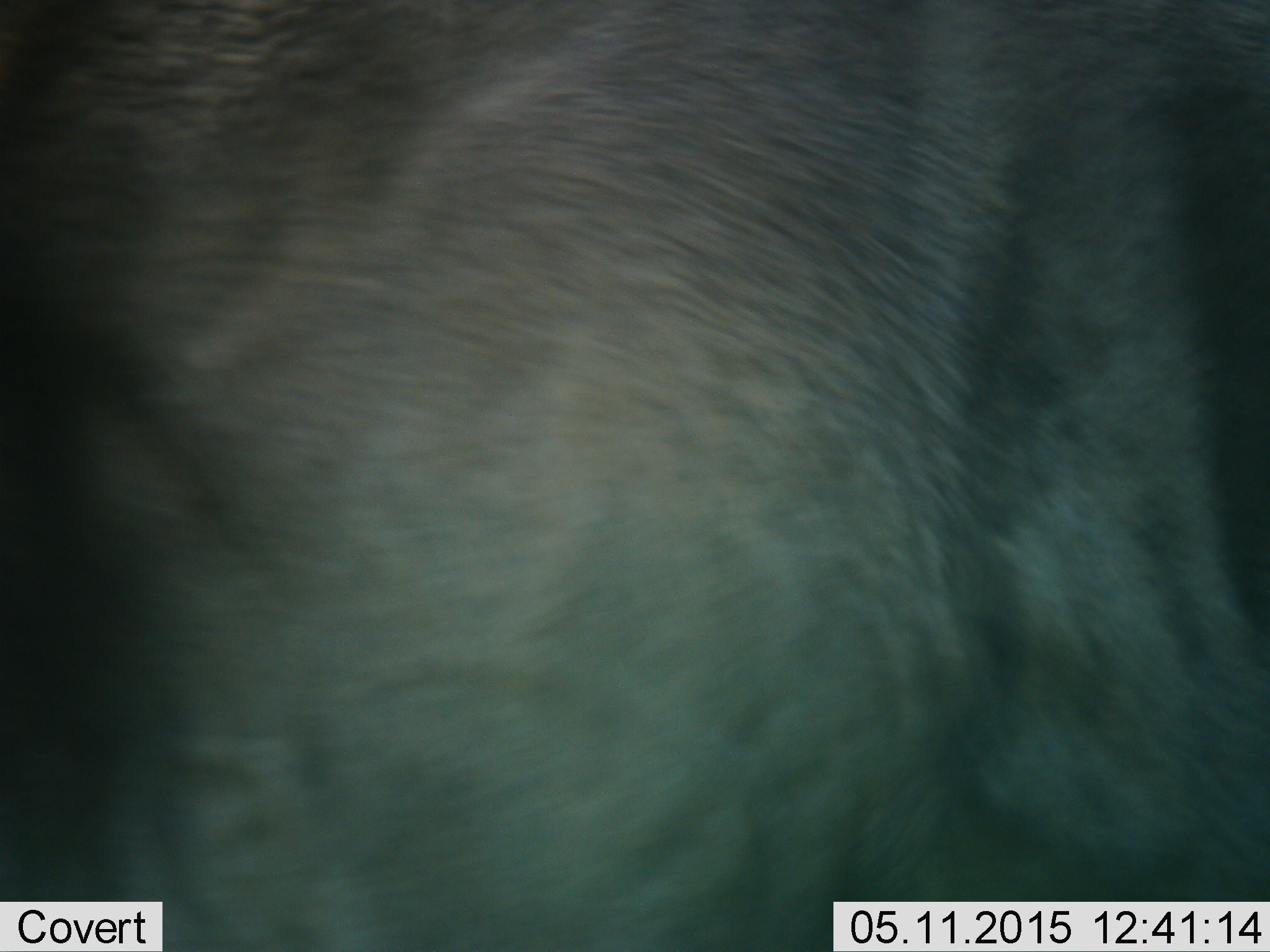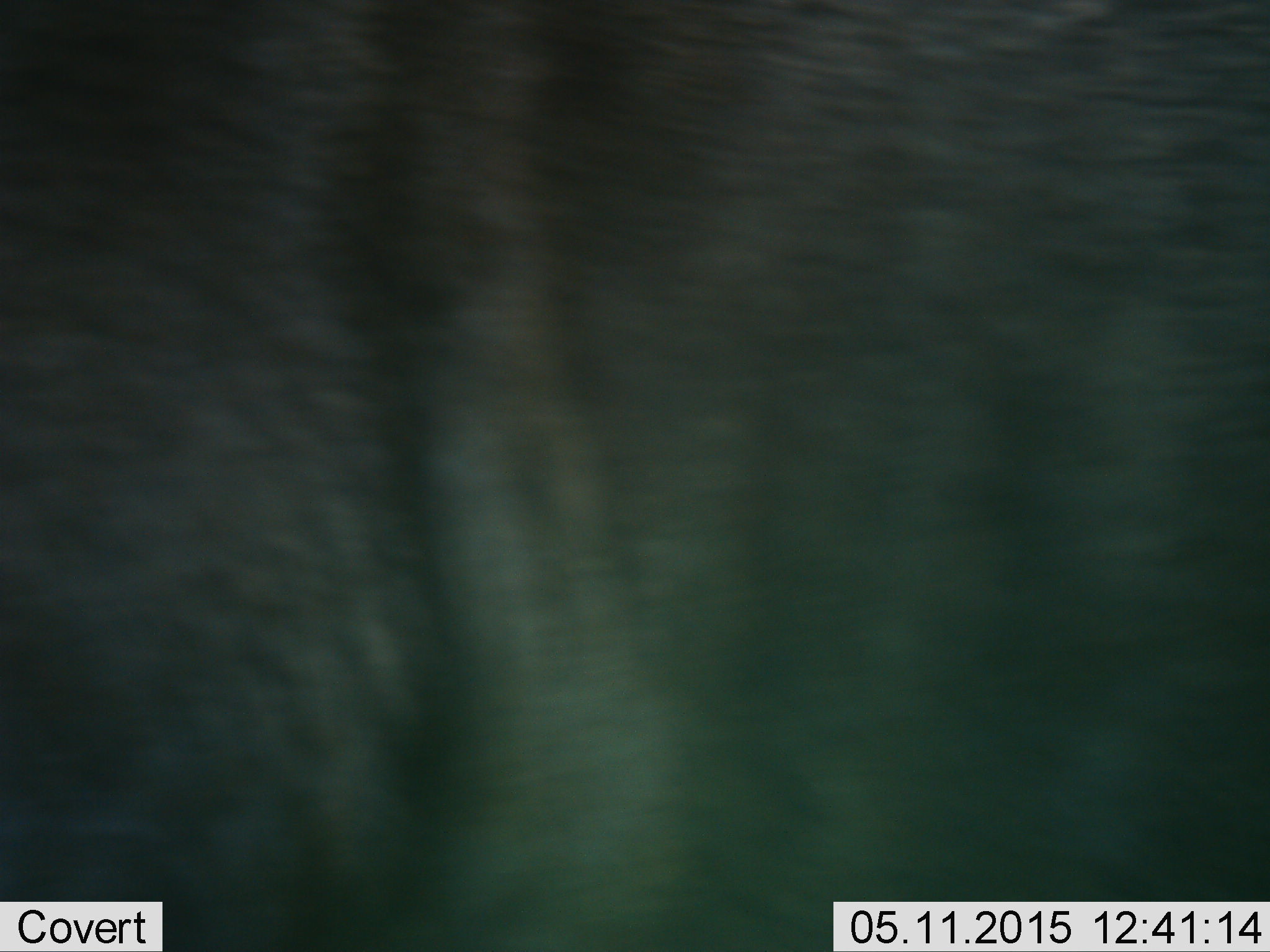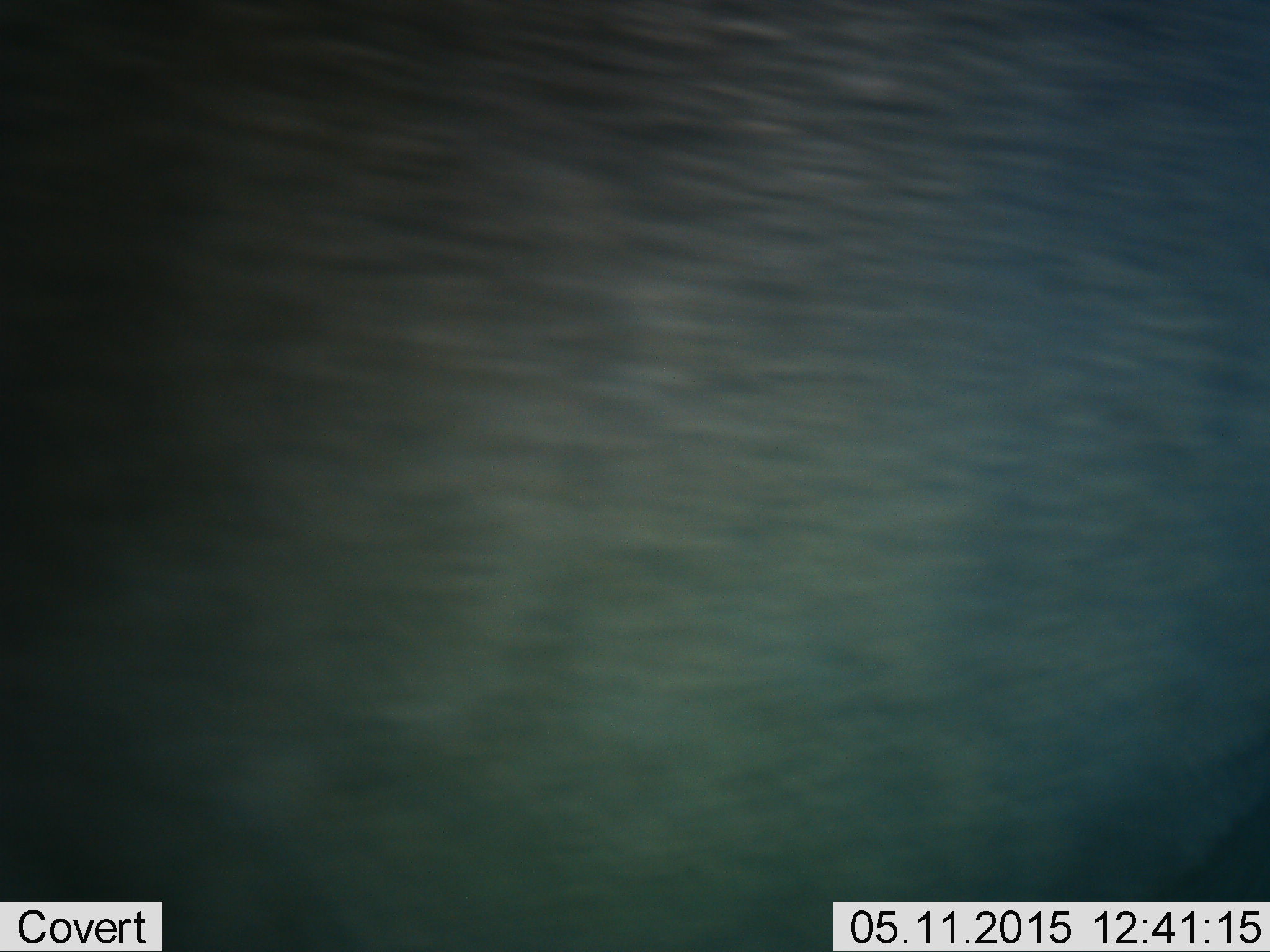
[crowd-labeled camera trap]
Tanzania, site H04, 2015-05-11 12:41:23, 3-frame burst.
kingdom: Animalia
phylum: Chordata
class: Mammalia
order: Artiodactyla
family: Bovidae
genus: Connochaetes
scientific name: Connochaetes taurinus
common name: blue wildebeest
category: wildebeest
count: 1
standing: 70%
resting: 0%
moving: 30%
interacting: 0%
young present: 0%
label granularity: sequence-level